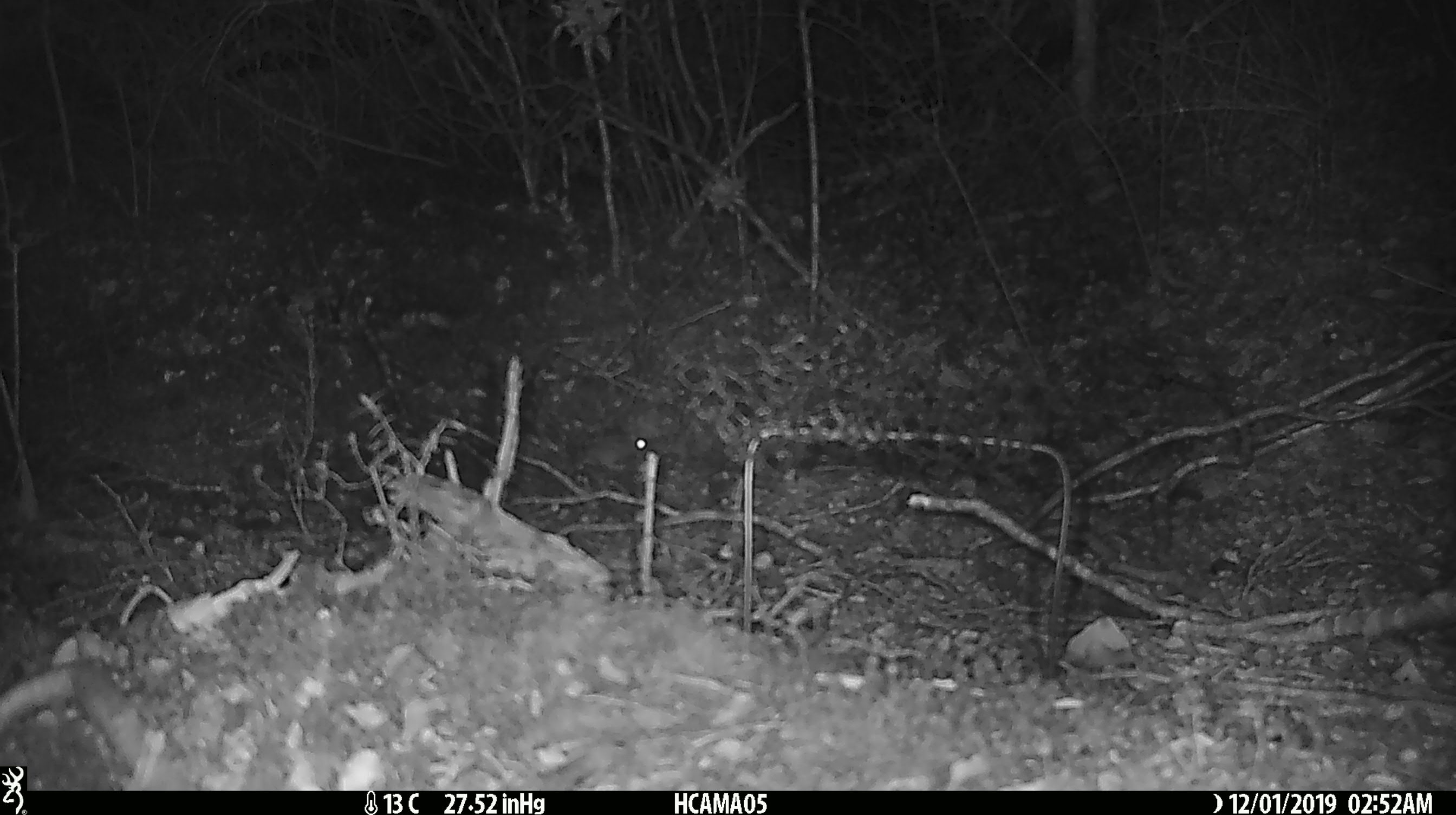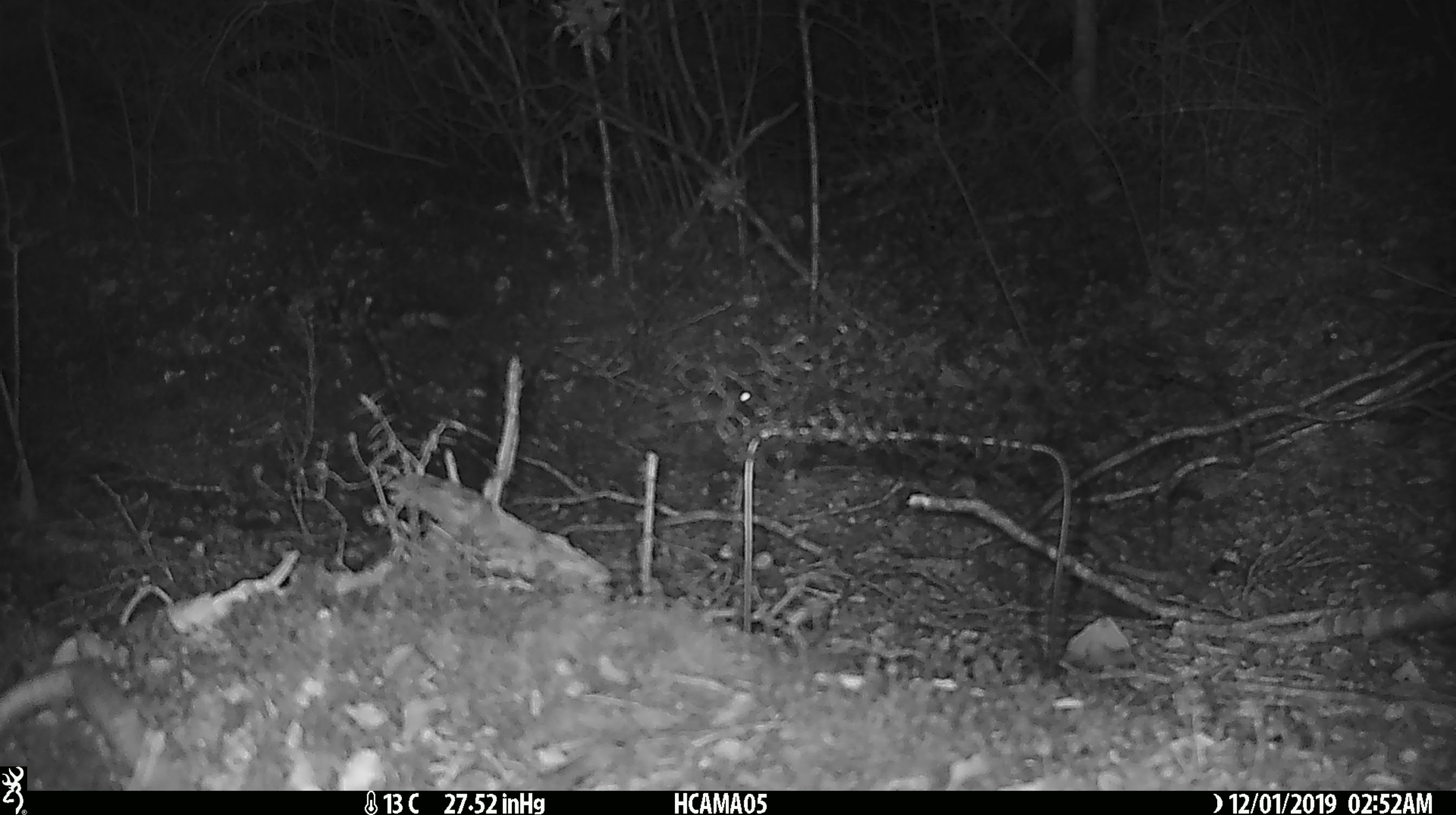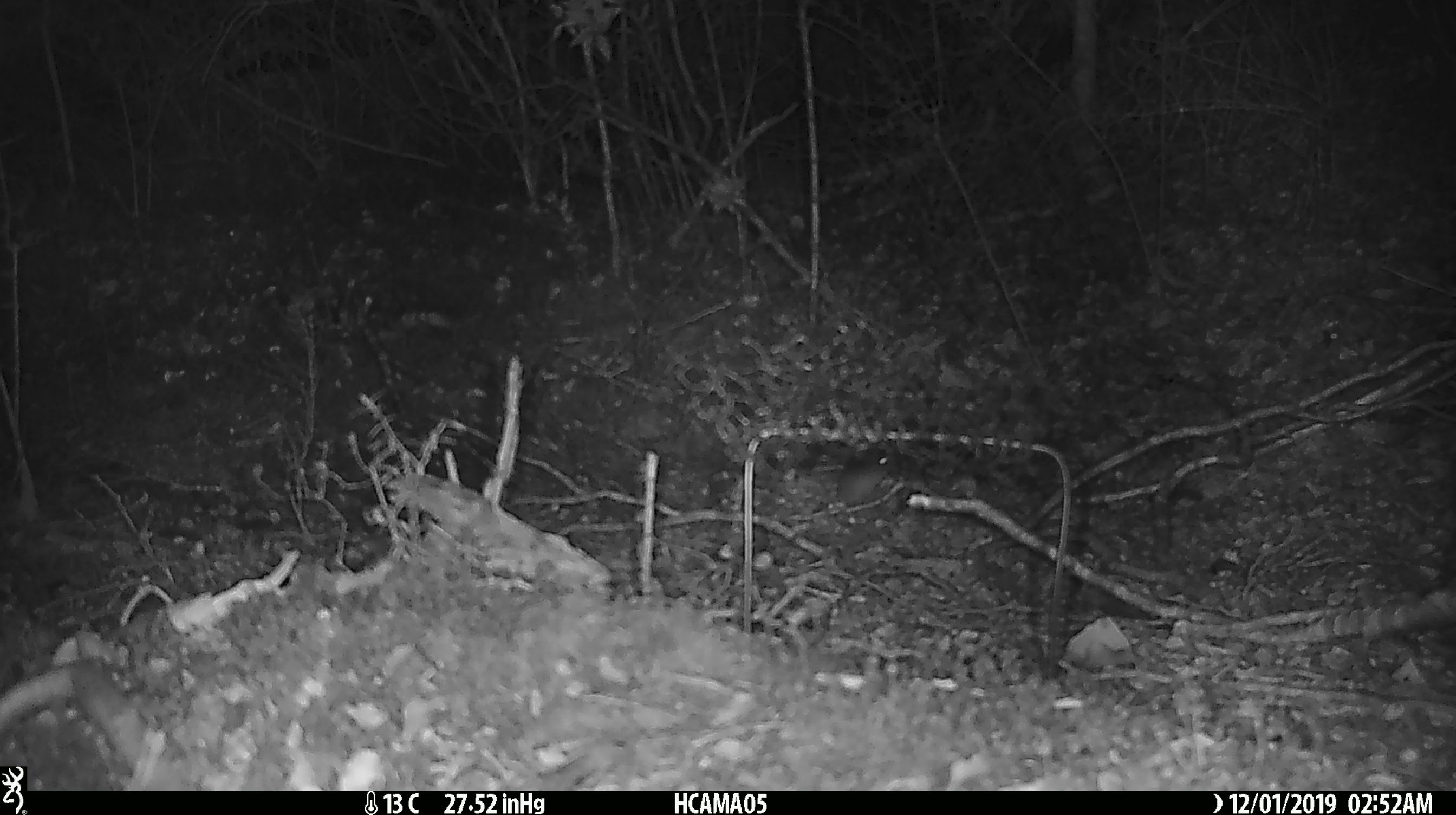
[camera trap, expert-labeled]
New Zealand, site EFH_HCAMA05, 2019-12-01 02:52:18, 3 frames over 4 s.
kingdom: Animalia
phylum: Chordata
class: Mammalia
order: Rodentia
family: Muridae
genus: Mus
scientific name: Mus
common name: mouse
Mouse (Mus).